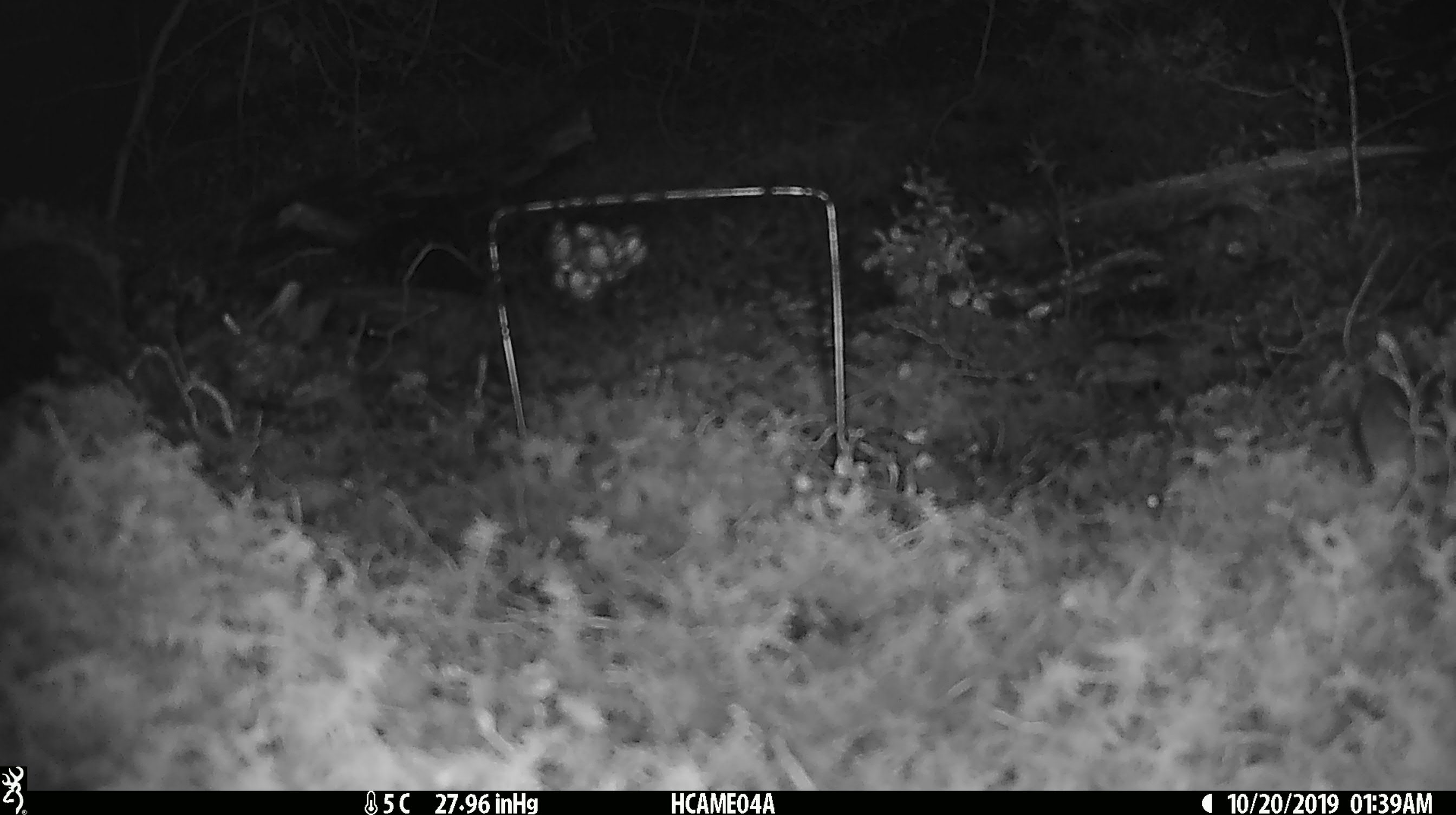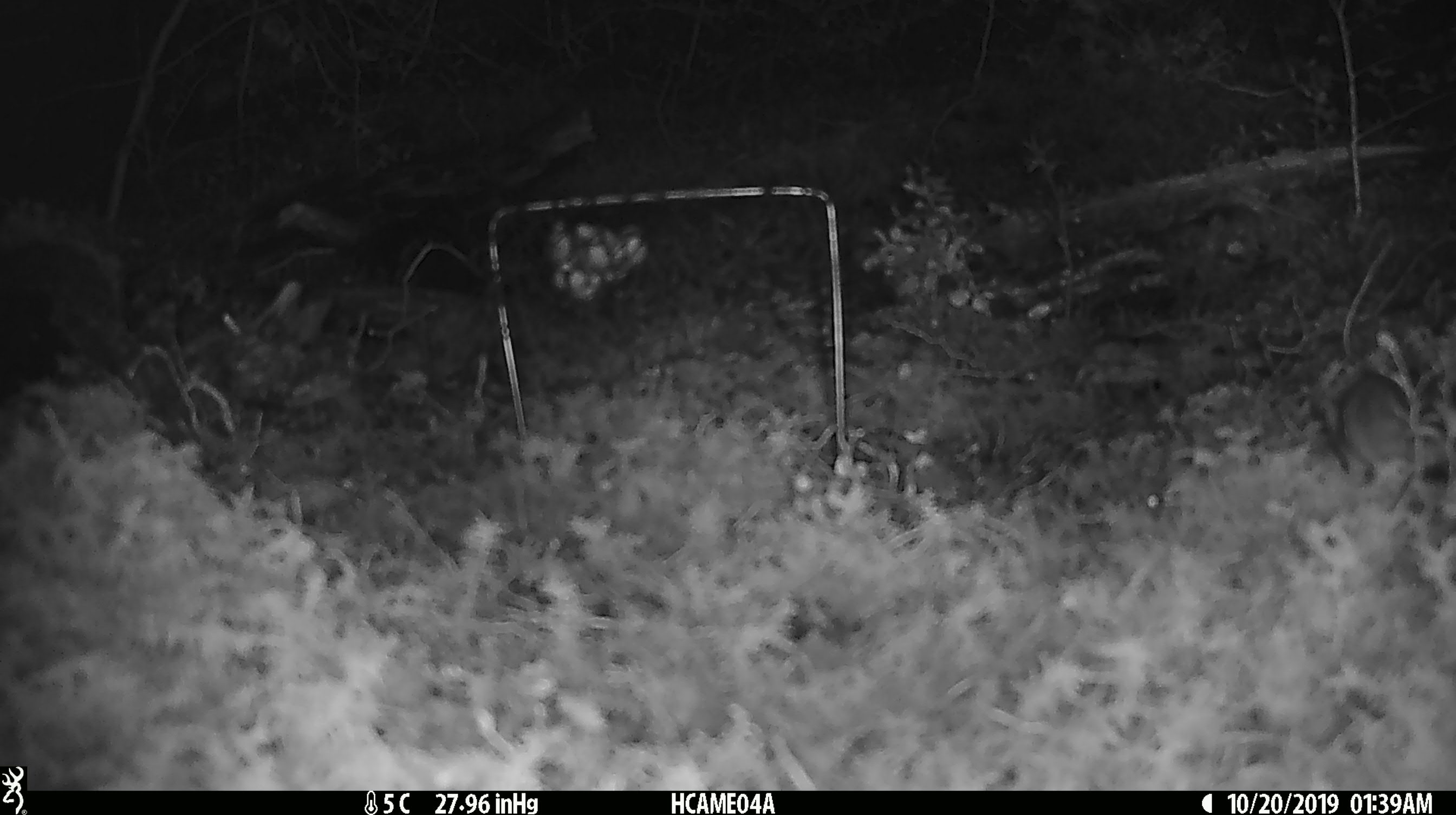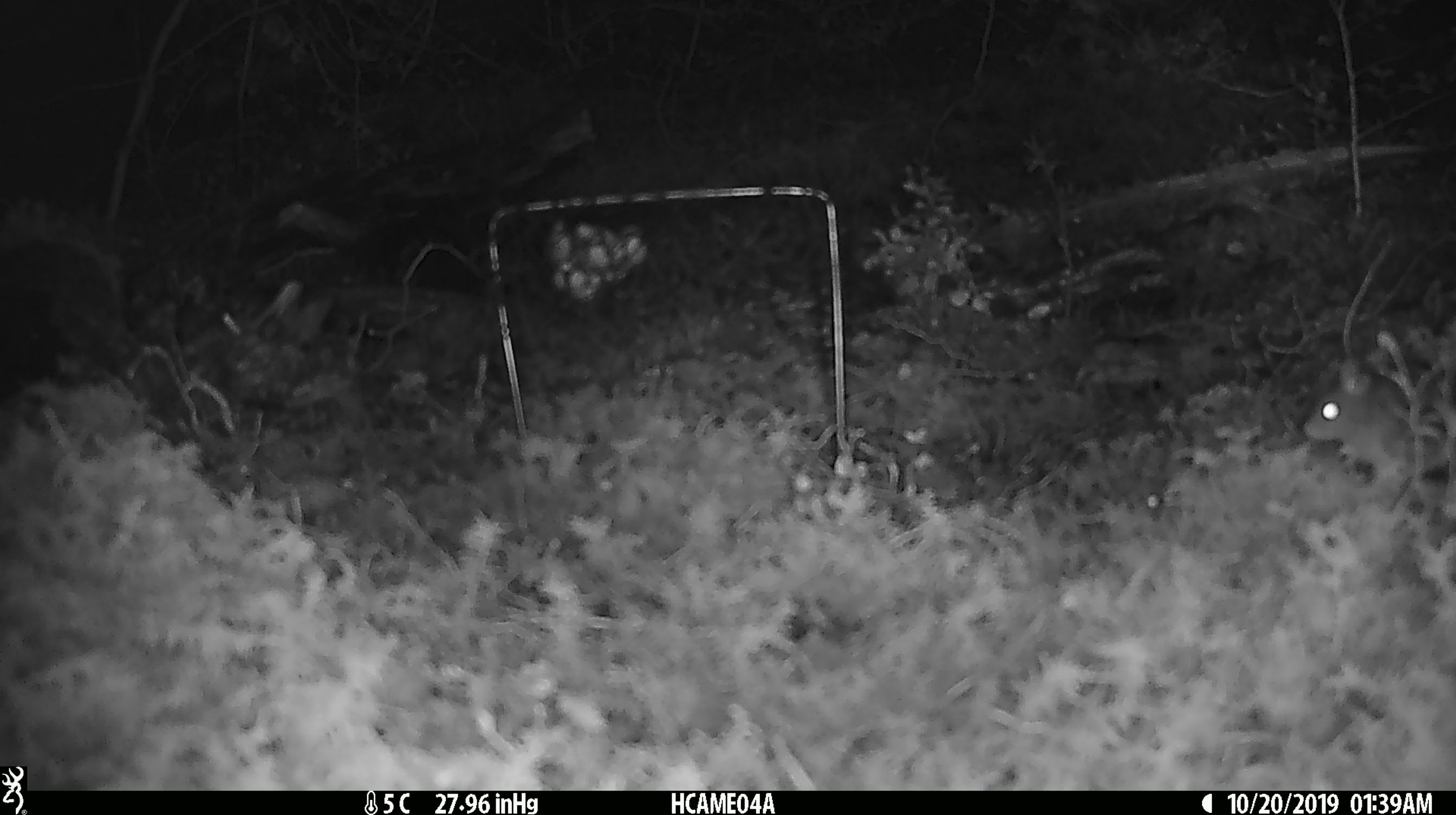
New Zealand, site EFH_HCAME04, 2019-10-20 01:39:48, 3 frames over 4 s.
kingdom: Animalia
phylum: Chordata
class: Mammalia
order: Rodentia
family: Muridae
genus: Mus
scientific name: Mus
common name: mouse